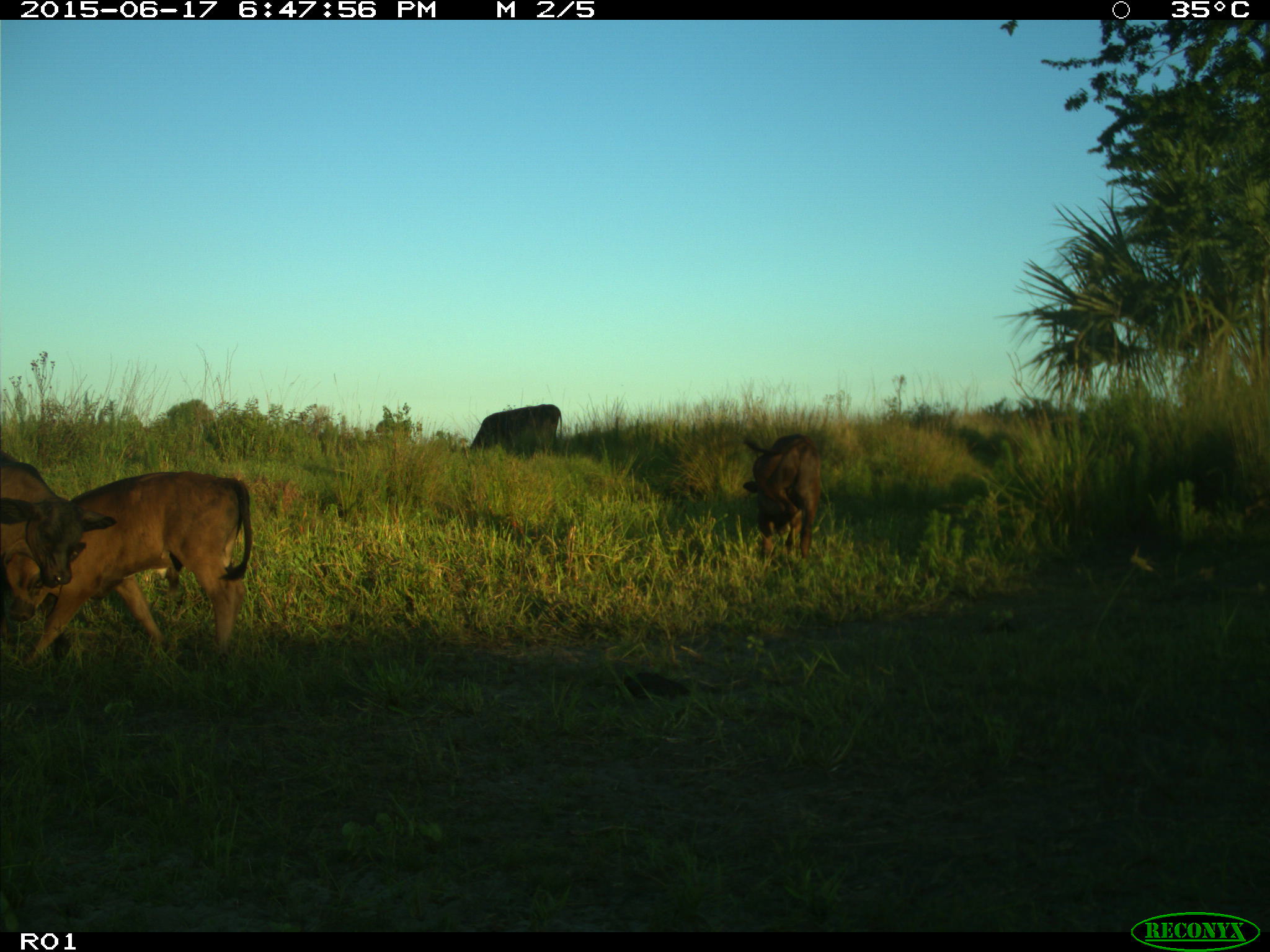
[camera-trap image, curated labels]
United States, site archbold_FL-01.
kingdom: Animalia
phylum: Chordata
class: Mammalia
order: Artiodactyla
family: Bovidae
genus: Bos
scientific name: Bos taurus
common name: domestic cow